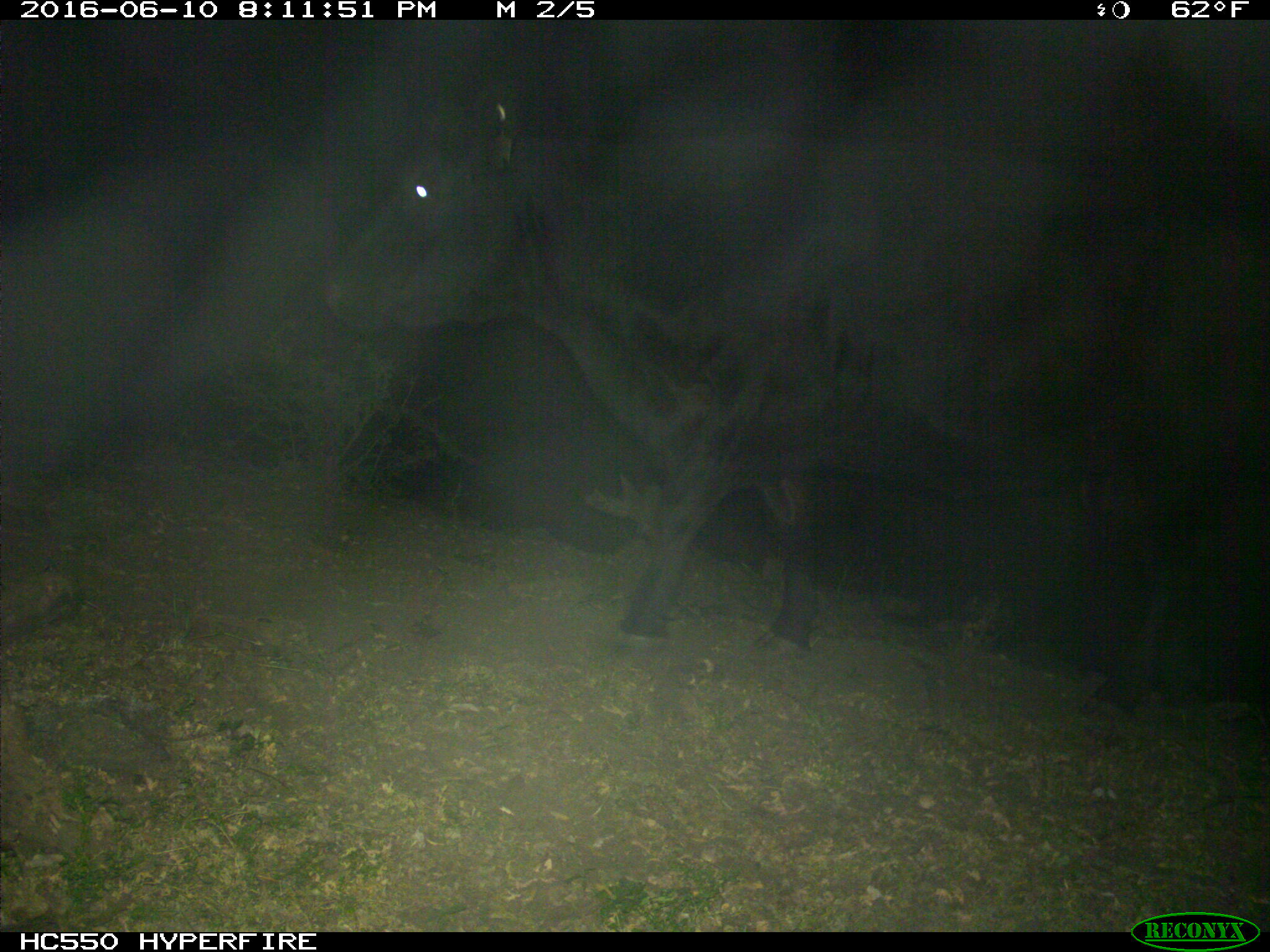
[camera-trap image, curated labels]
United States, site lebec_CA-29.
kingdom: Animalia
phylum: Chordata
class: Mammalia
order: Artiodactyla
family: Bovidae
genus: Bos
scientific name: Bos taurus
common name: domestic cow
Bos taurus (domestic cow).